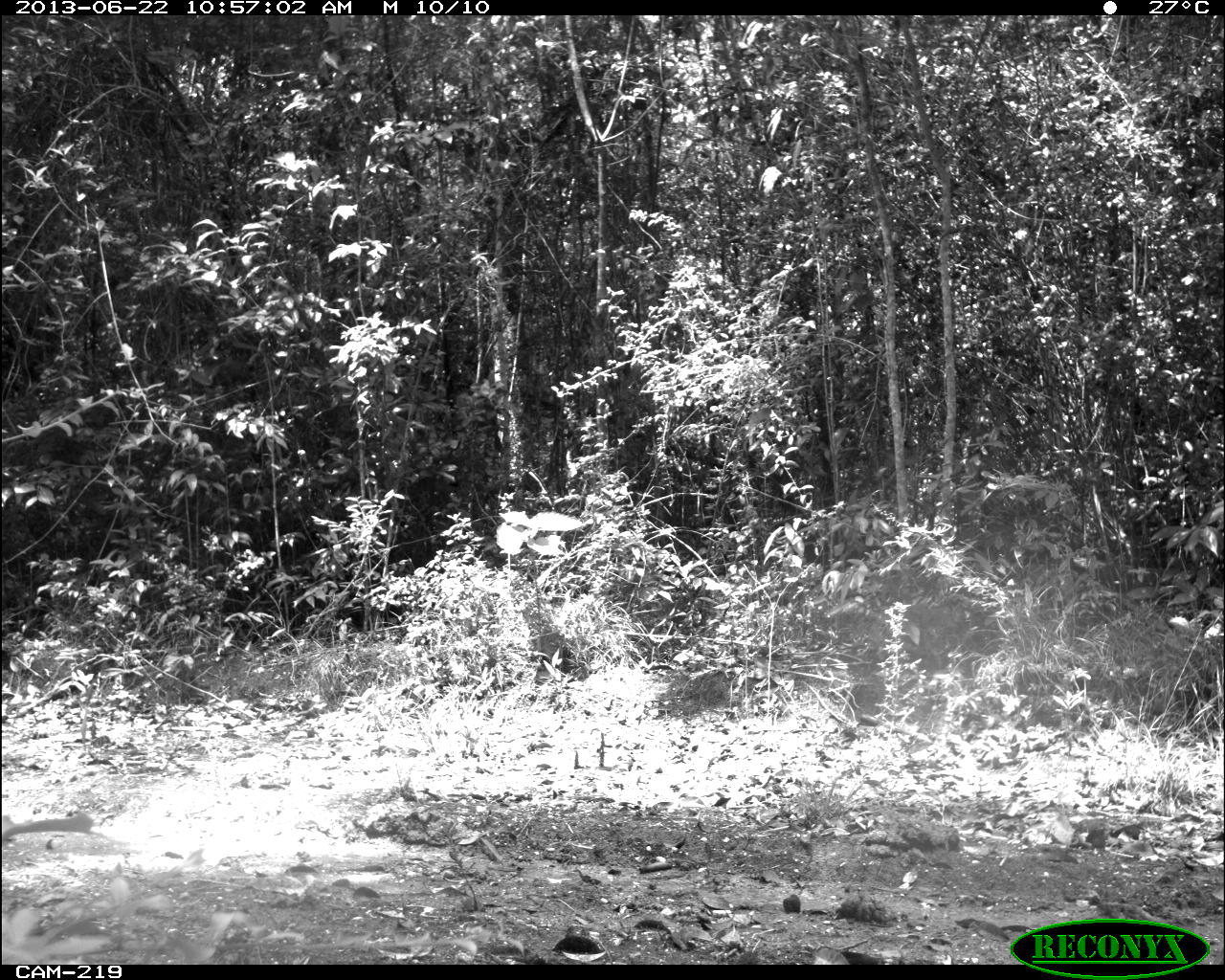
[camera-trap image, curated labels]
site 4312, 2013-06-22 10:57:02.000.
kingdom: Animalia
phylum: Chordata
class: Mammalia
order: Artiodactyla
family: Cervidae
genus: Mazama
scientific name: Mazama temama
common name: central american red brocket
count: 1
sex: female